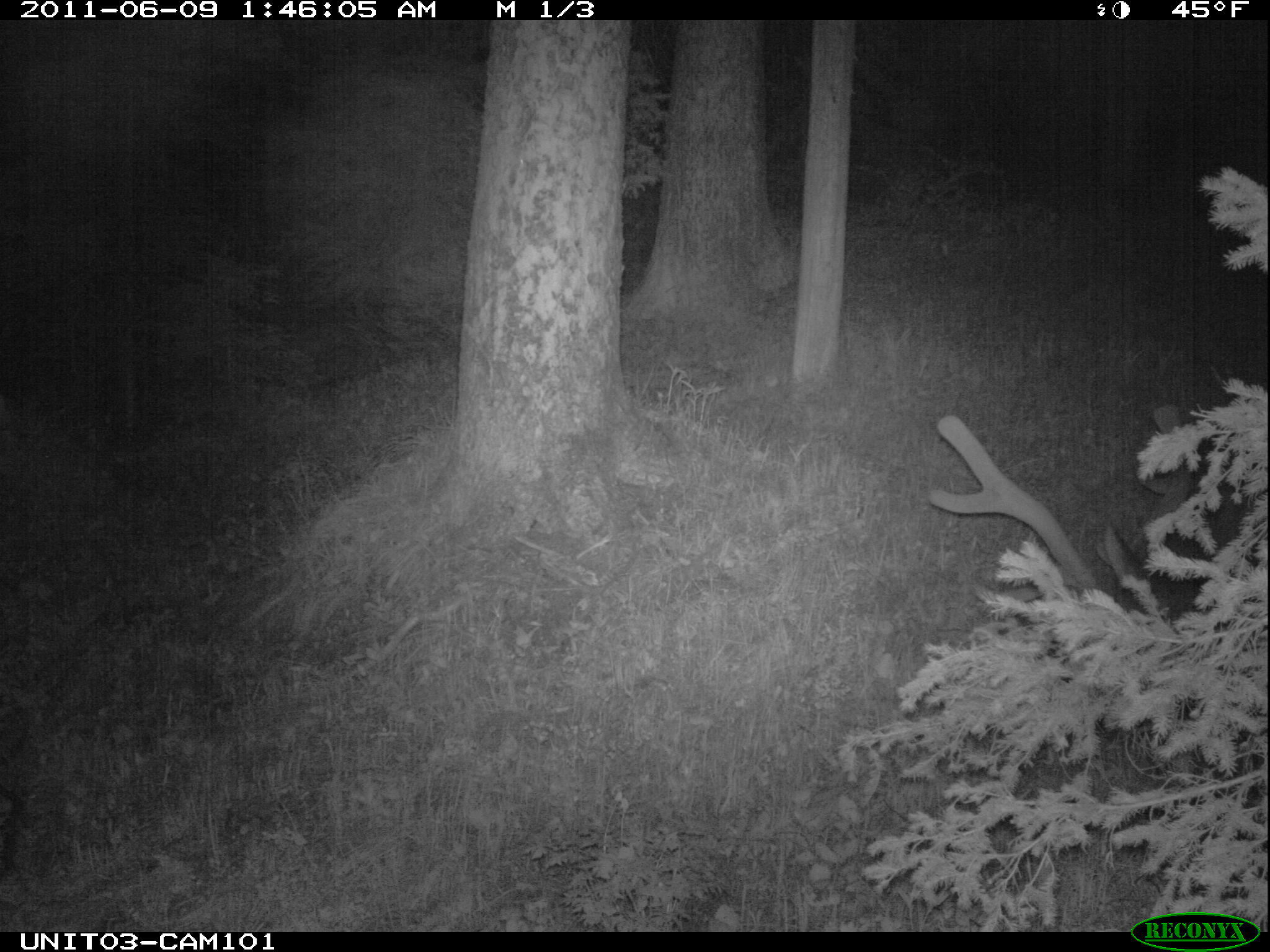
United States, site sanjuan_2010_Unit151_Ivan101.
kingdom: Animalia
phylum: Chordata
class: Mammalia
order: Artiodactyla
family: Cervidae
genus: Cervus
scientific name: Cervus elaphus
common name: red deer